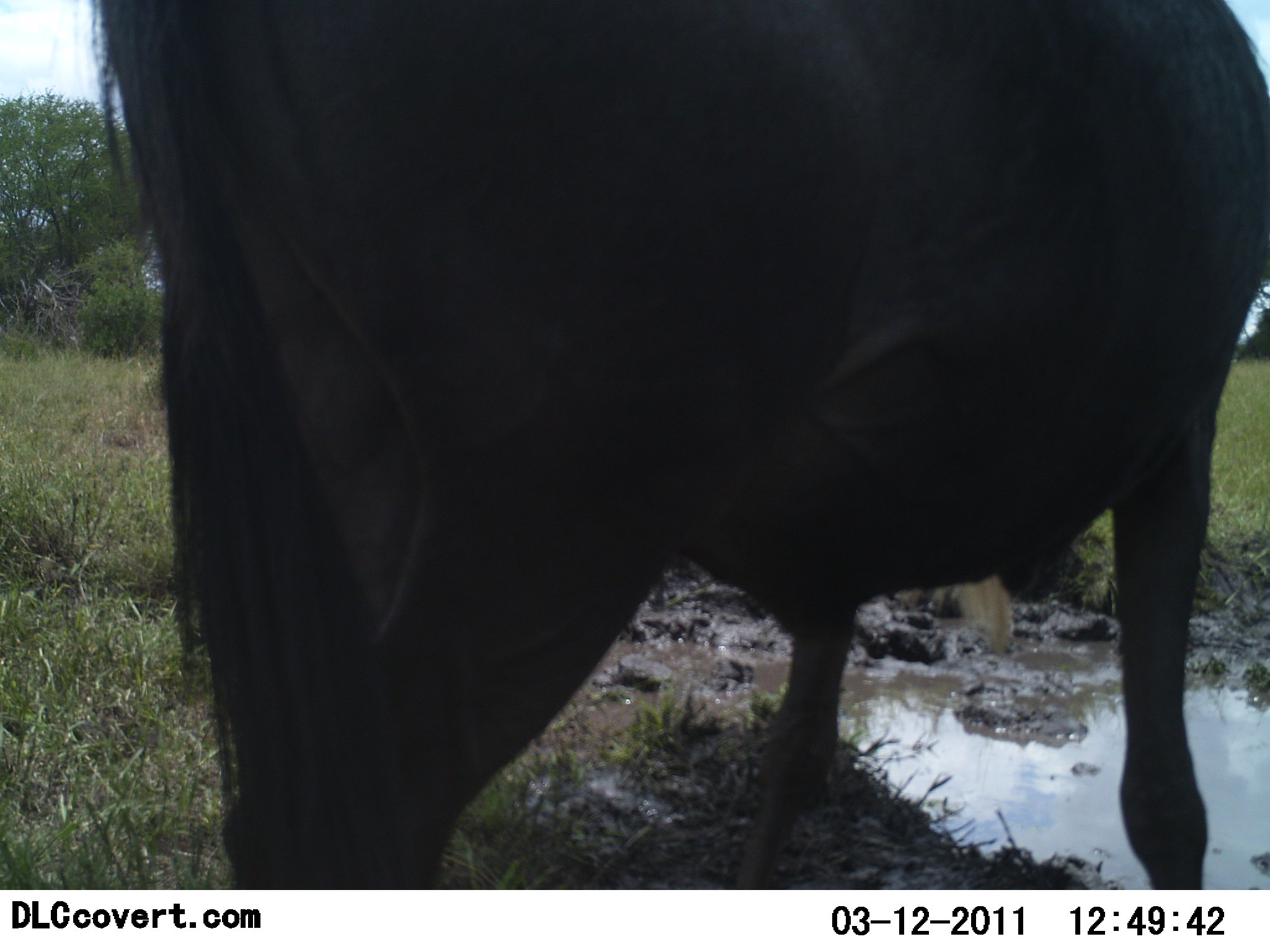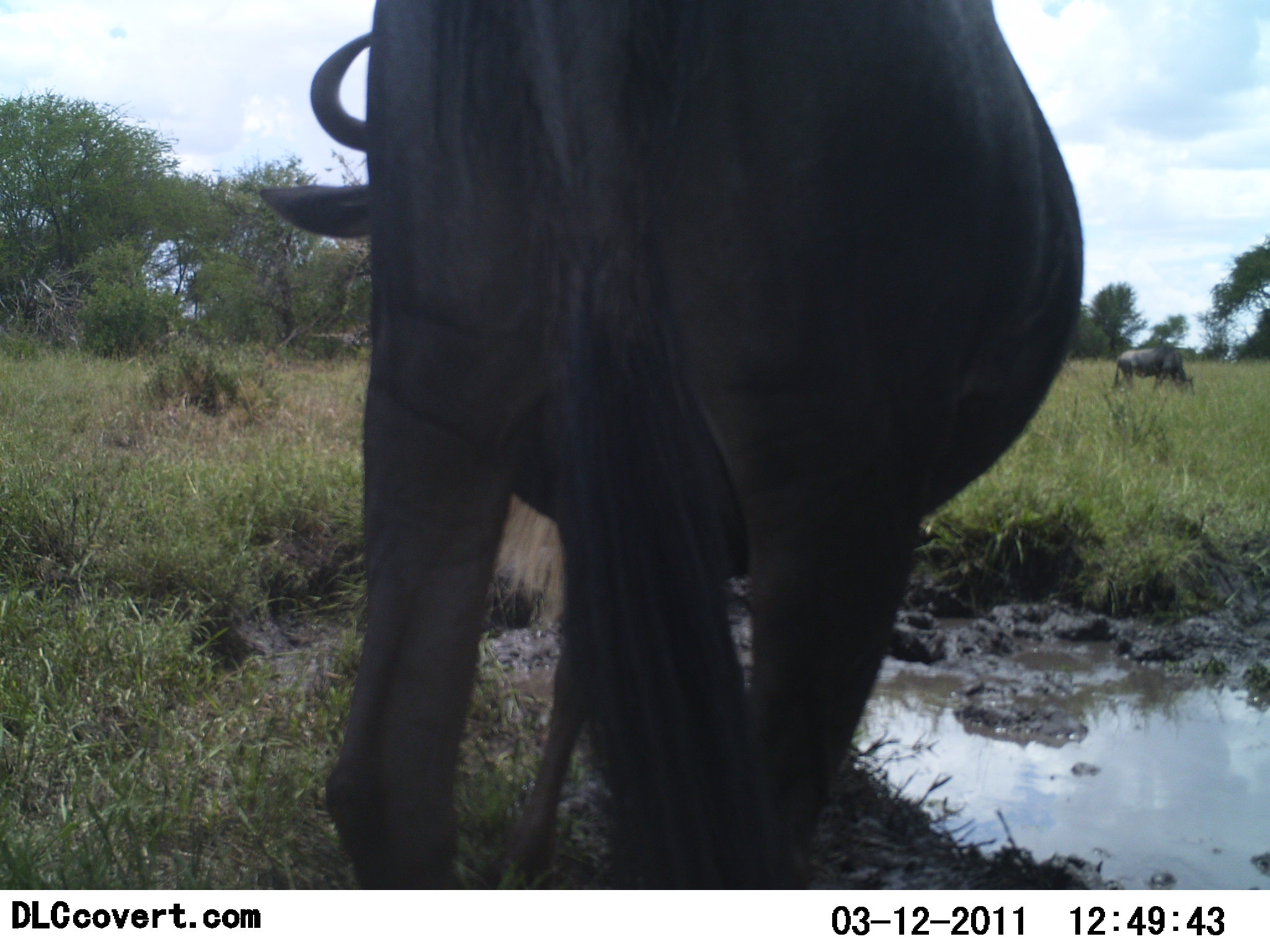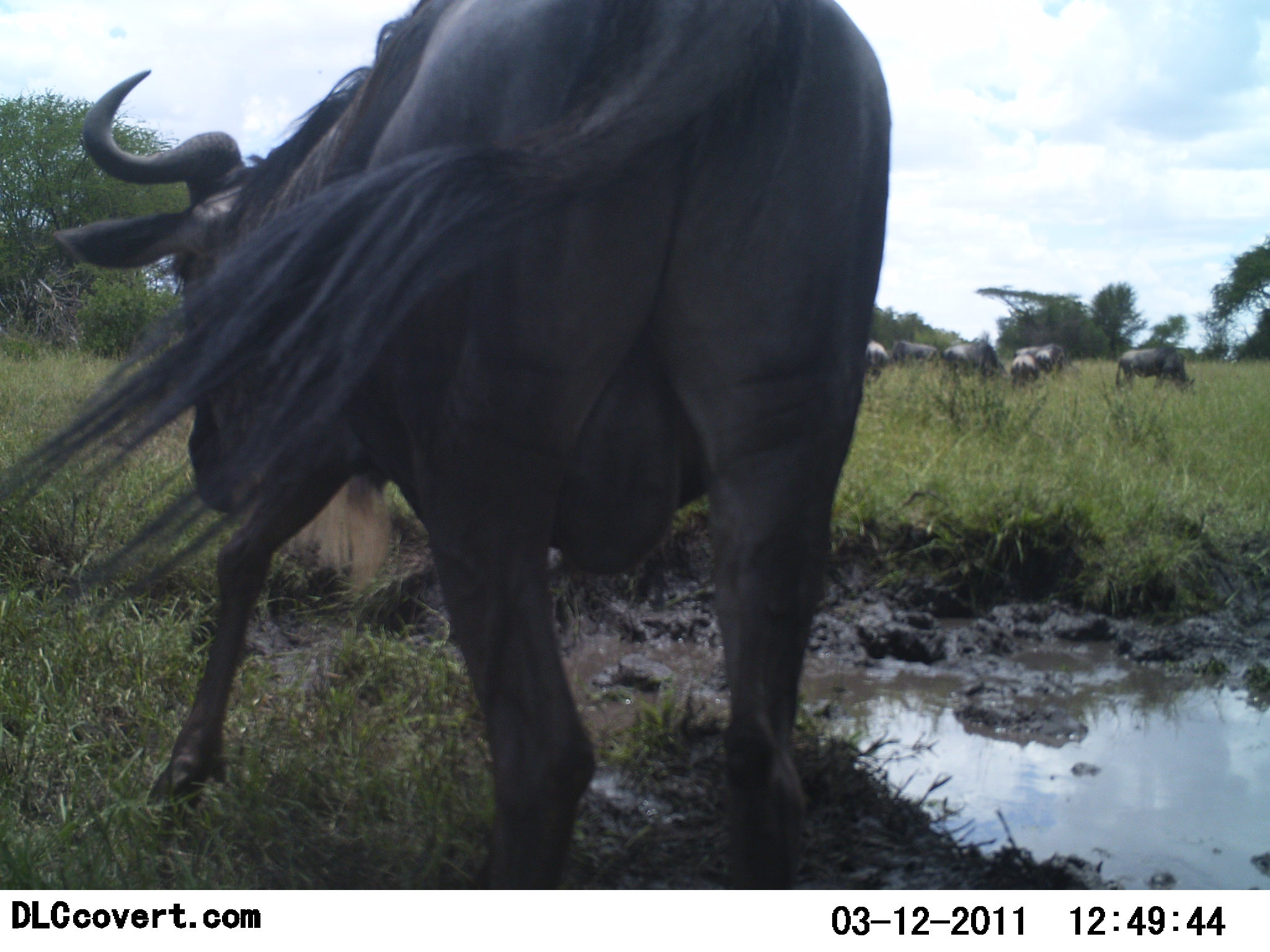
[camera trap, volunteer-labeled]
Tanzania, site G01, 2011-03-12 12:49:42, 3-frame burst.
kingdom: Animalia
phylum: Chordata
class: Mammalia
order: Artiodactyla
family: Bovidae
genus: Connochaetes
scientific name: Connochaetes taurinus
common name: blue wildebeest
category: wildebeest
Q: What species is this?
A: Wildebeest (blue wildebeest) (Connochaetes taurinus).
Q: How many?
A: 7.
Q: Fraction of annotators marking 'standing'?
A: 23%.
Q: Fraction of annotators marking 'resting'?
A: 0%.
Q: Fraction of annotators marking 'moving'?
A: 69%.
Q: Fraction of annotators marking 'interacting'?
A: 0%.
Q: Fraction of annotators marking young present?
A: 0%.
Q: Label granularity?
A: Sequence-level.